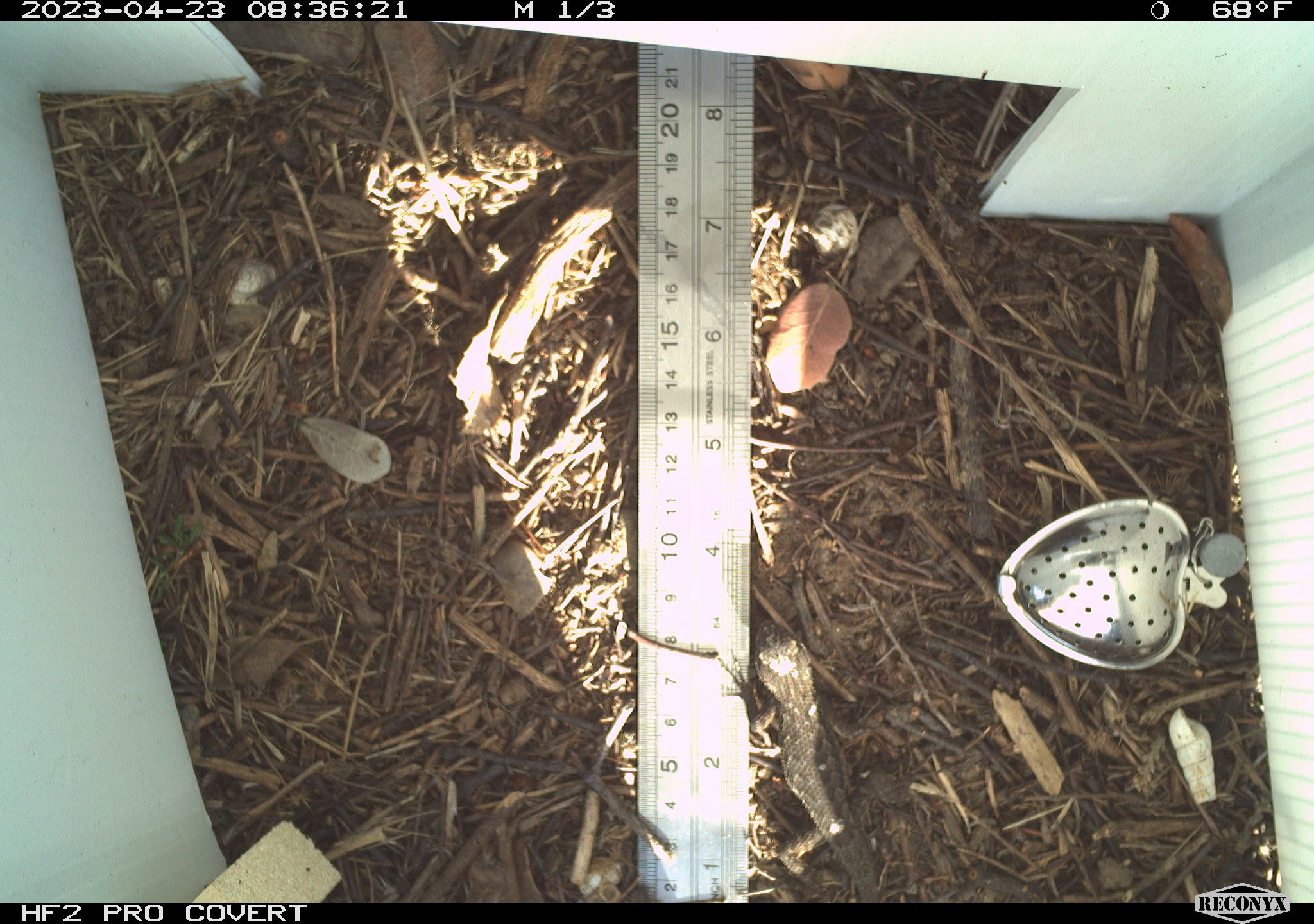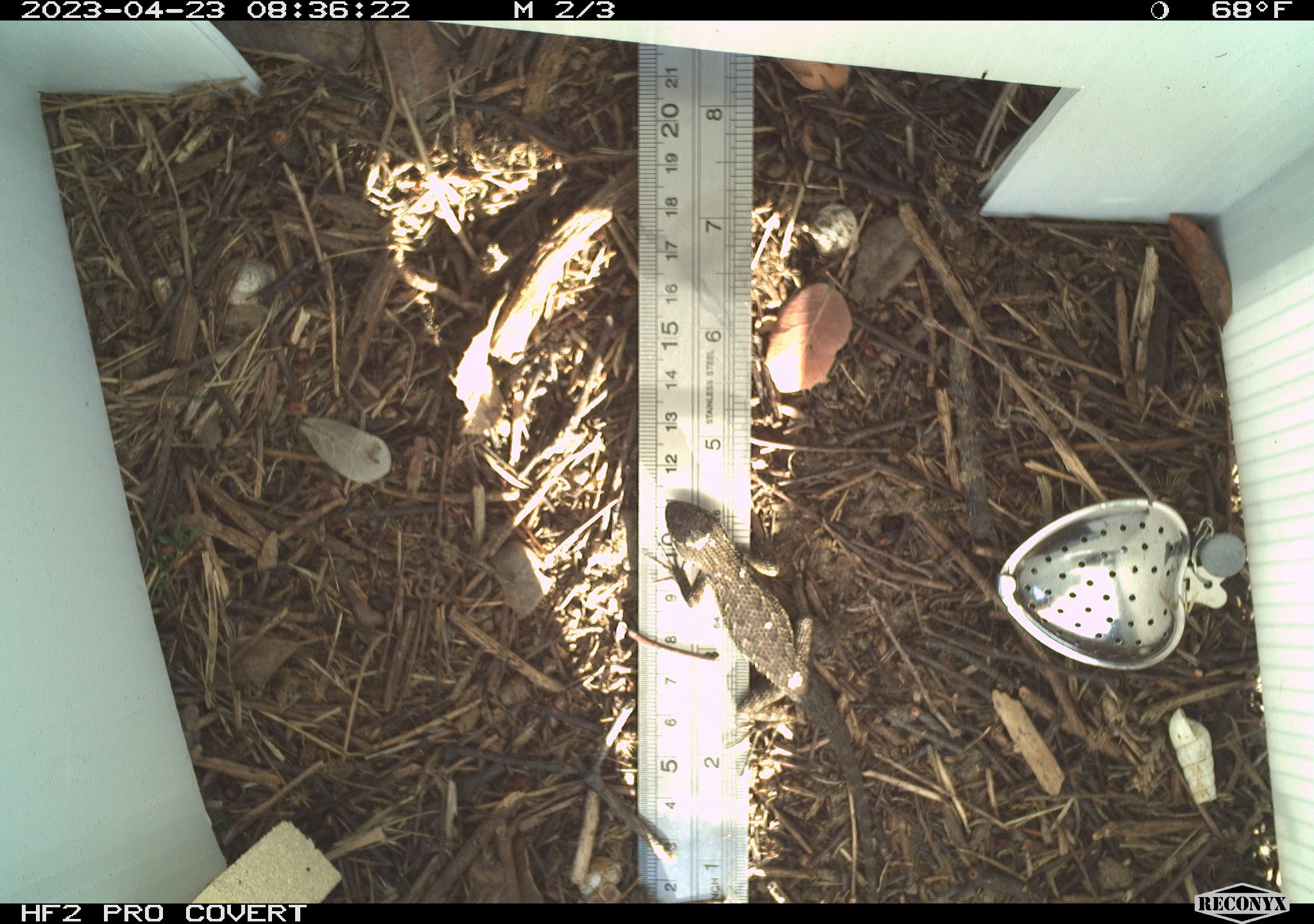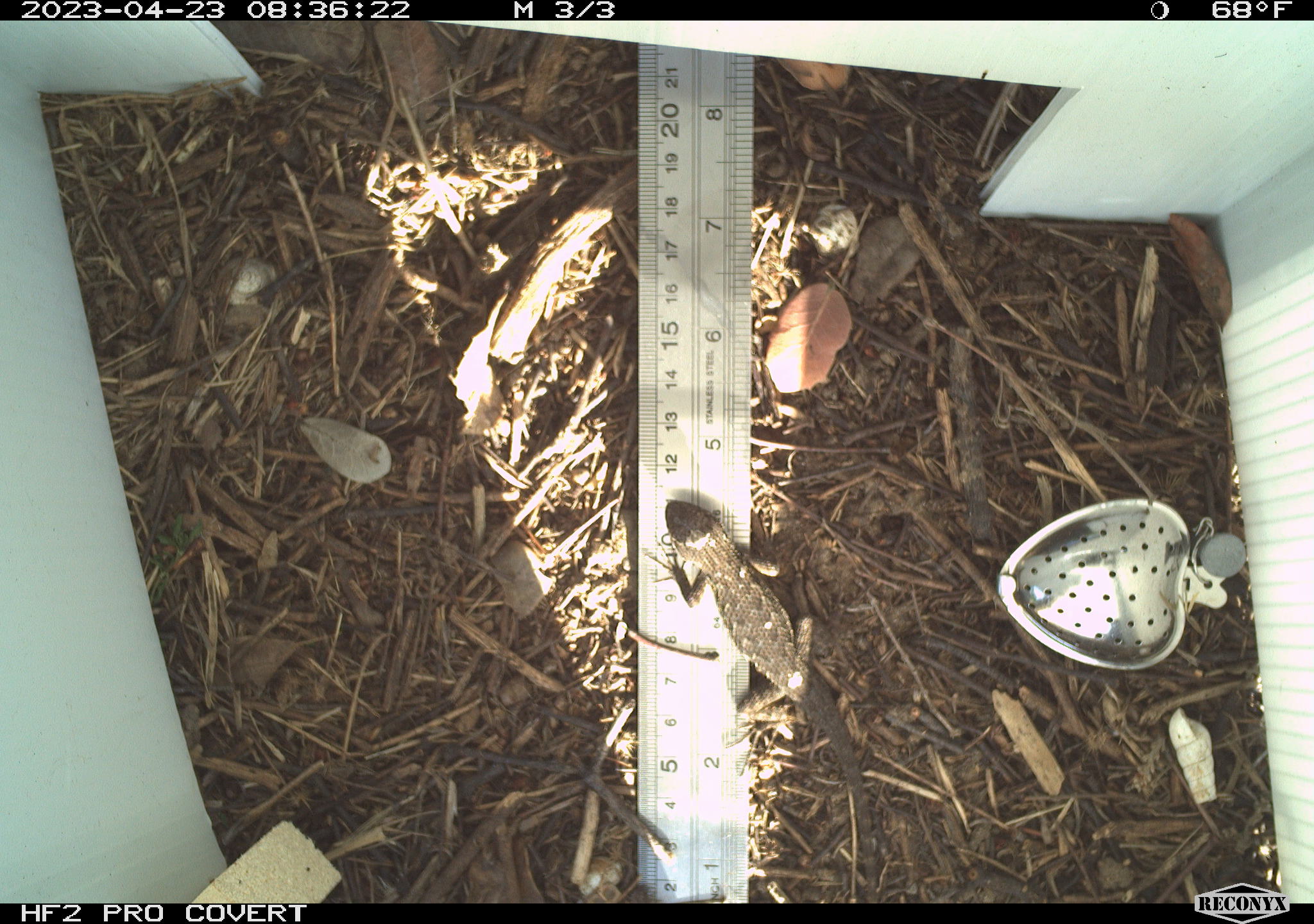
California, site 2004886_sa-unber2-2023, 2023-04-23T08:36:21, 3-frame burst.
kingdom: Animalia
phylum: Chordata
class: Reptilia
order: Squamata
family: Phrynosomatidae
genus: Sceloporus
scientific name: Sceloporus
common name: spiny lizards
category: sceloporus species